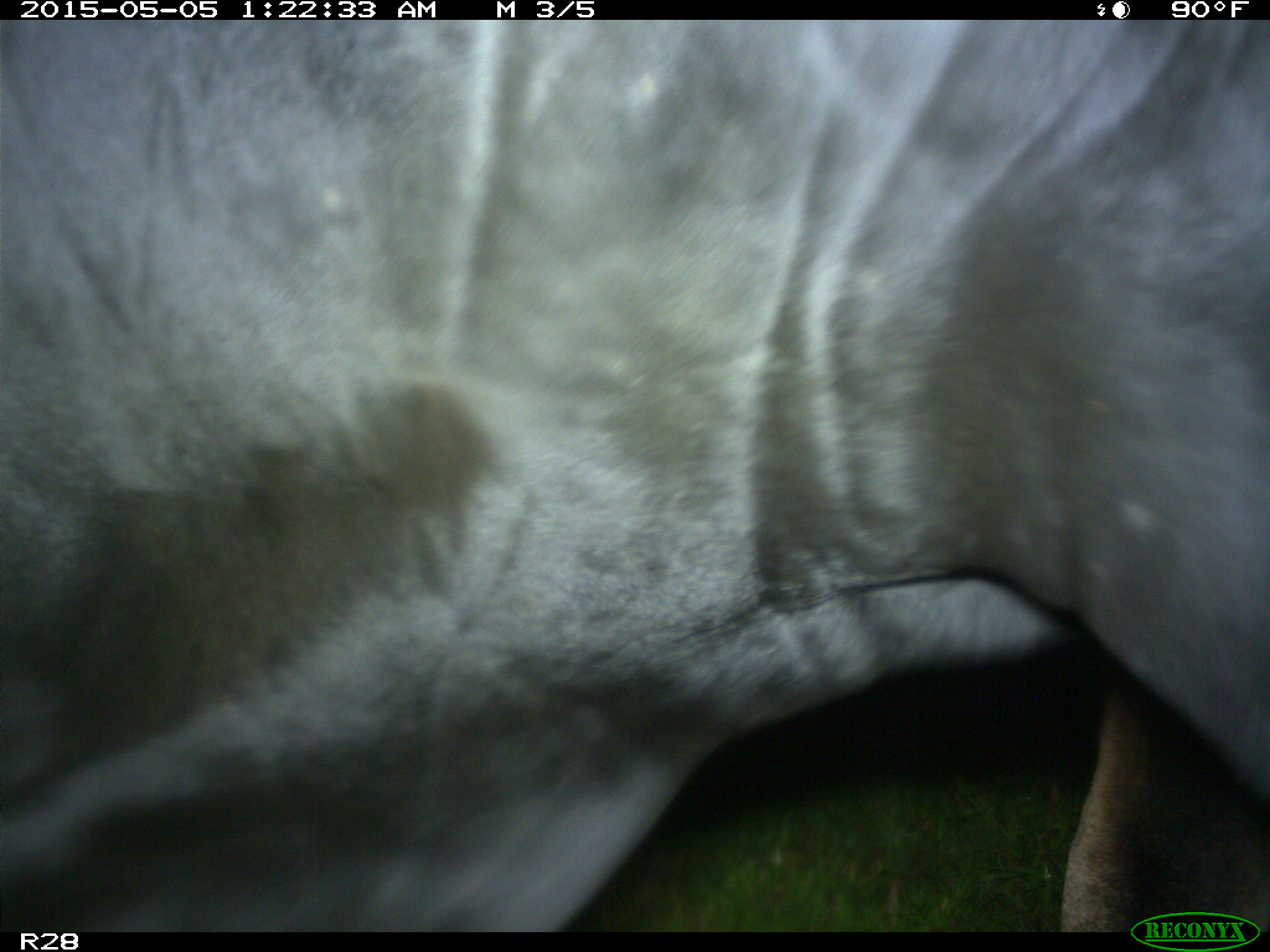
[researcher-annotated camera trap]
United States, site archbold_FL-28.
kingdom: Animalia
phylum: Chordata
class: Mammalia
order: Artiodactyla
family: Bovidae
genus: Bos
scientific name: Bos taurus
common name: domestic cow